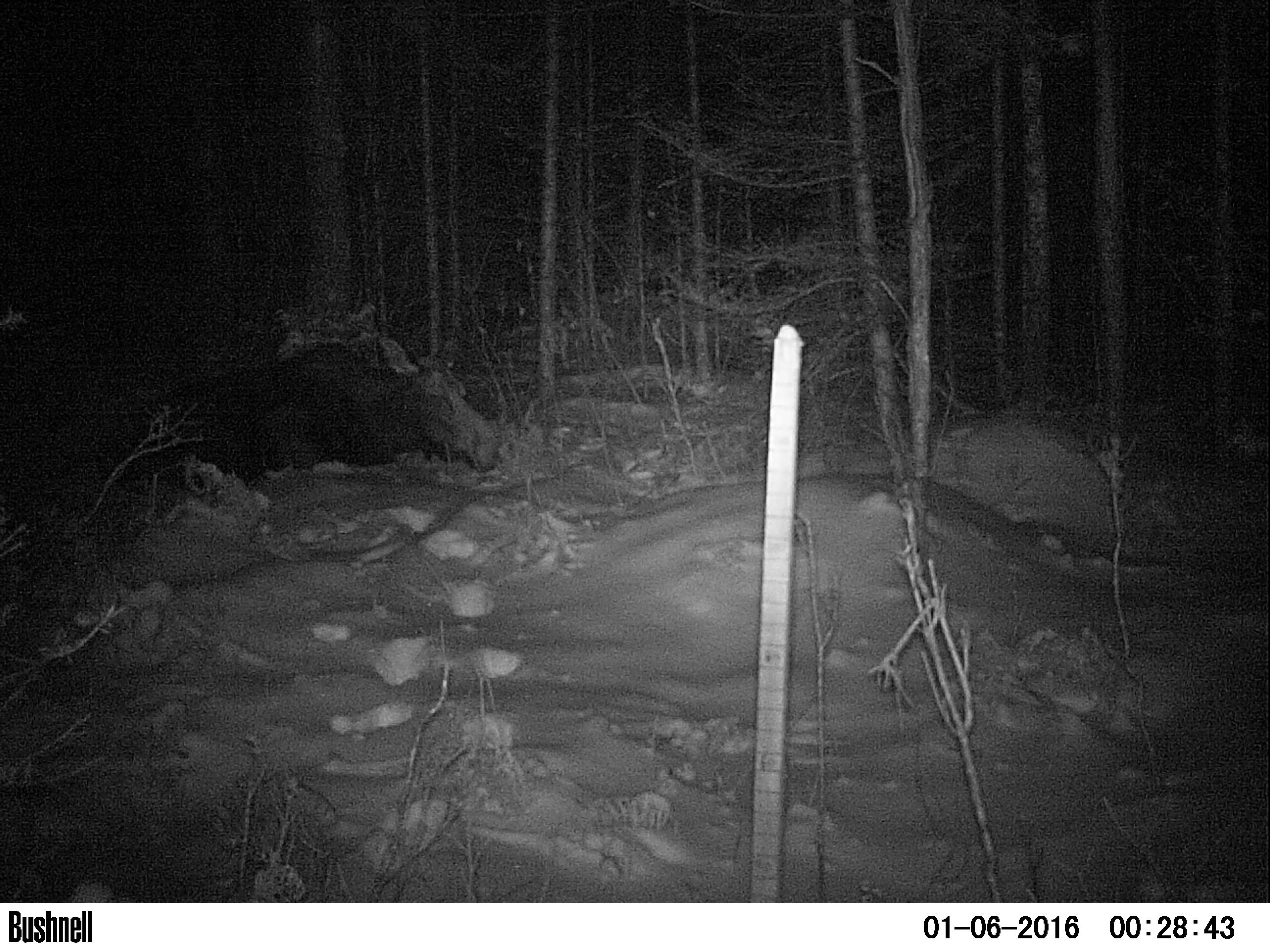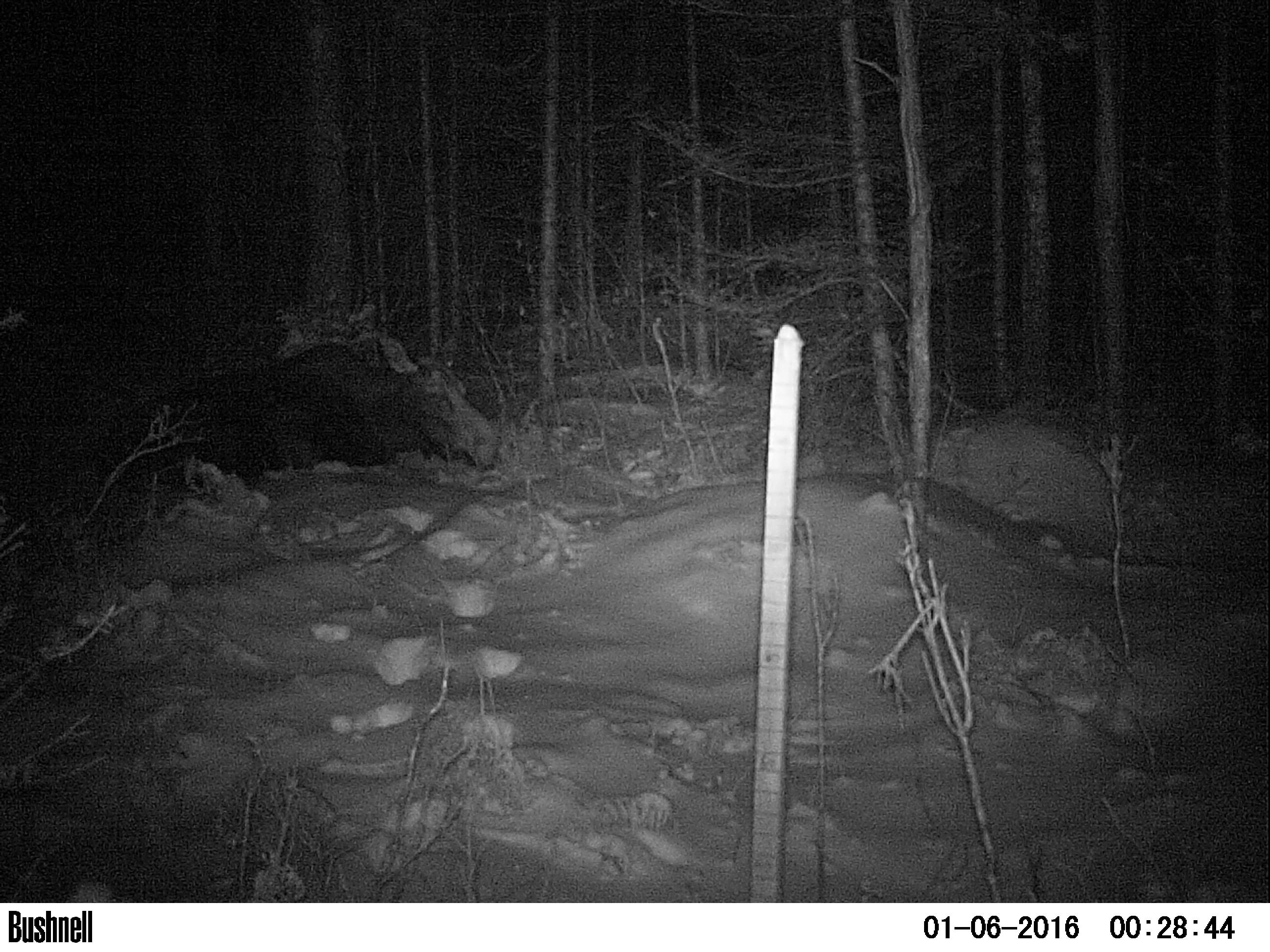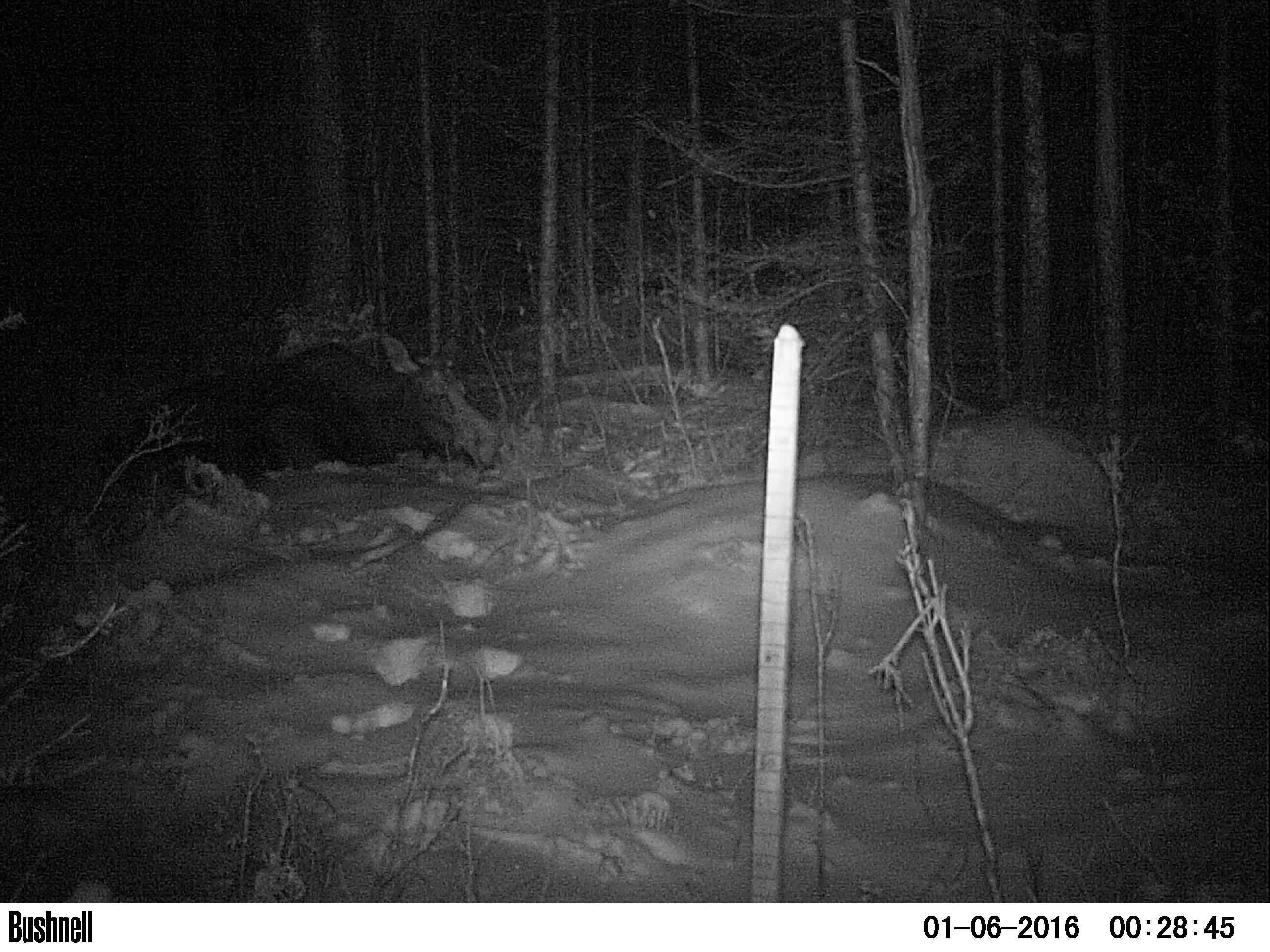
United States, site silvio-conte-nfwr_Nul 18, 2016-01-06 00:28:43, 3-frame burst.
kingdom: Animalia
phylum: Chordata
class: Mammalia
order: Artiodactyla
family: Cervidae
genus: Alces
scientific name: Alces alces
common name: moose